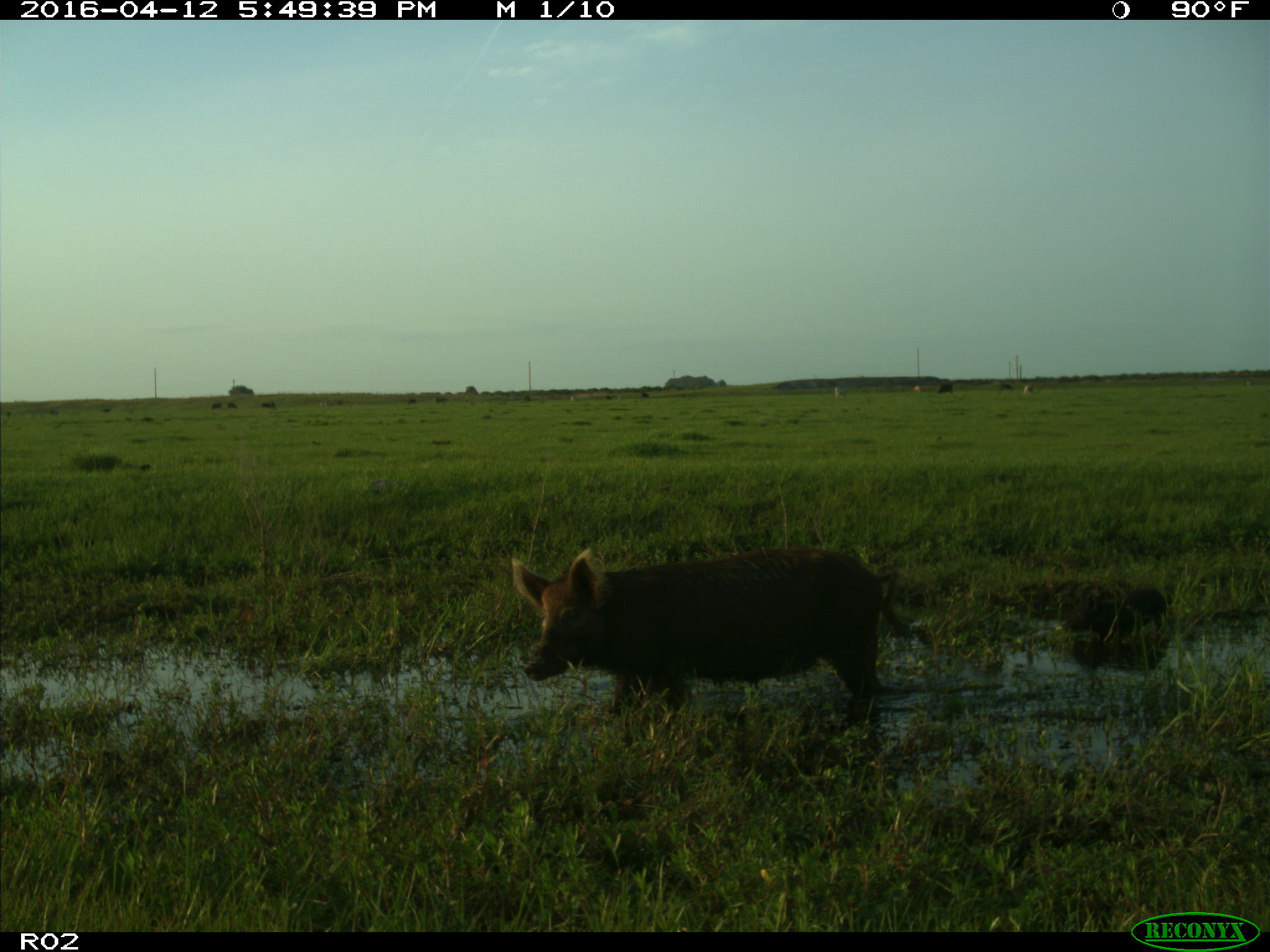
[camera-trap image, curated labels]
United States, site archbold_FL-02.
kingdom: Animalia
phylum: Chordata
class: Mammalia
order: Artiodactyla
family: Suidae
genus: Sus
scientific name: Sus scrofa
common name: wild boar